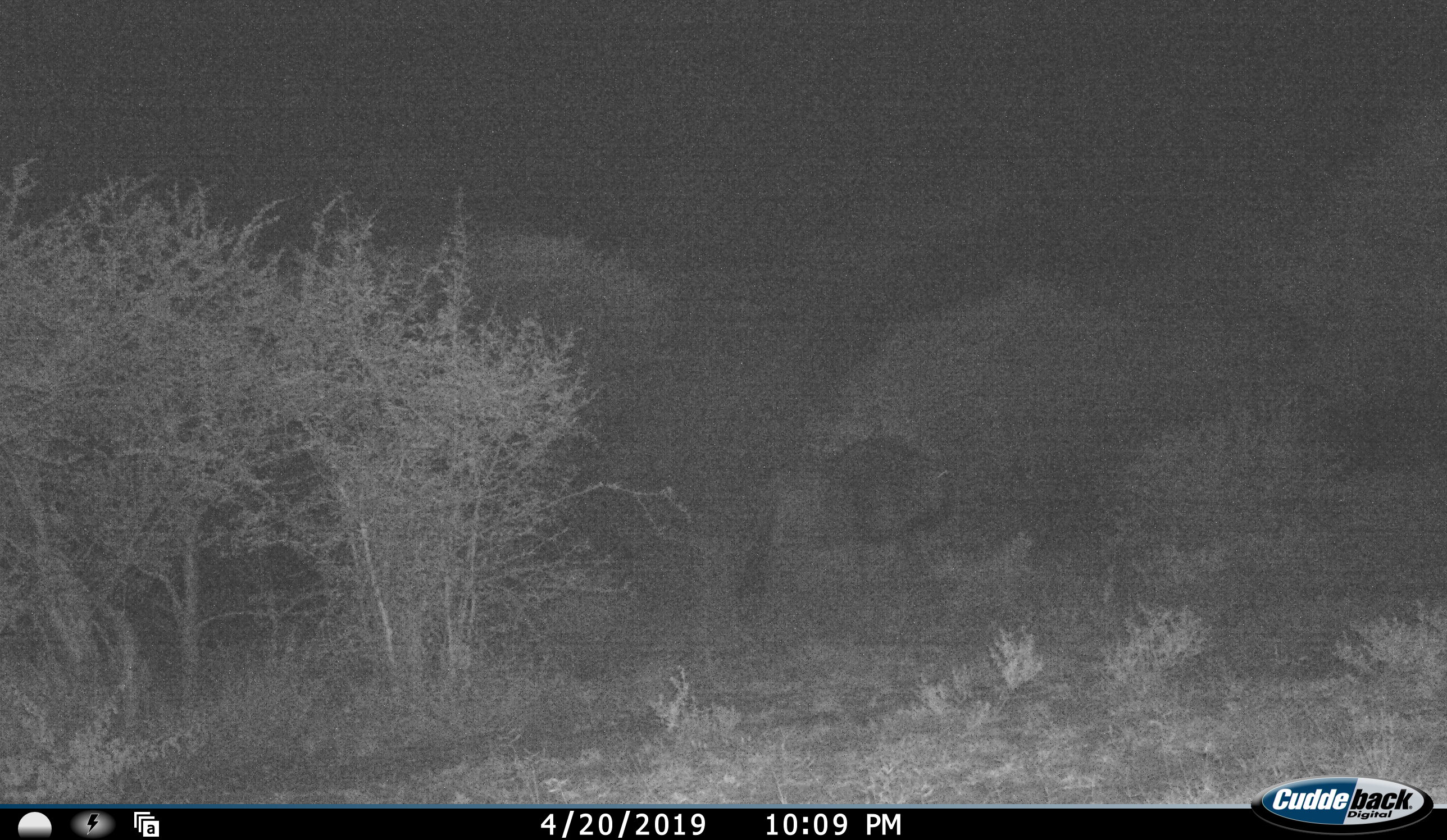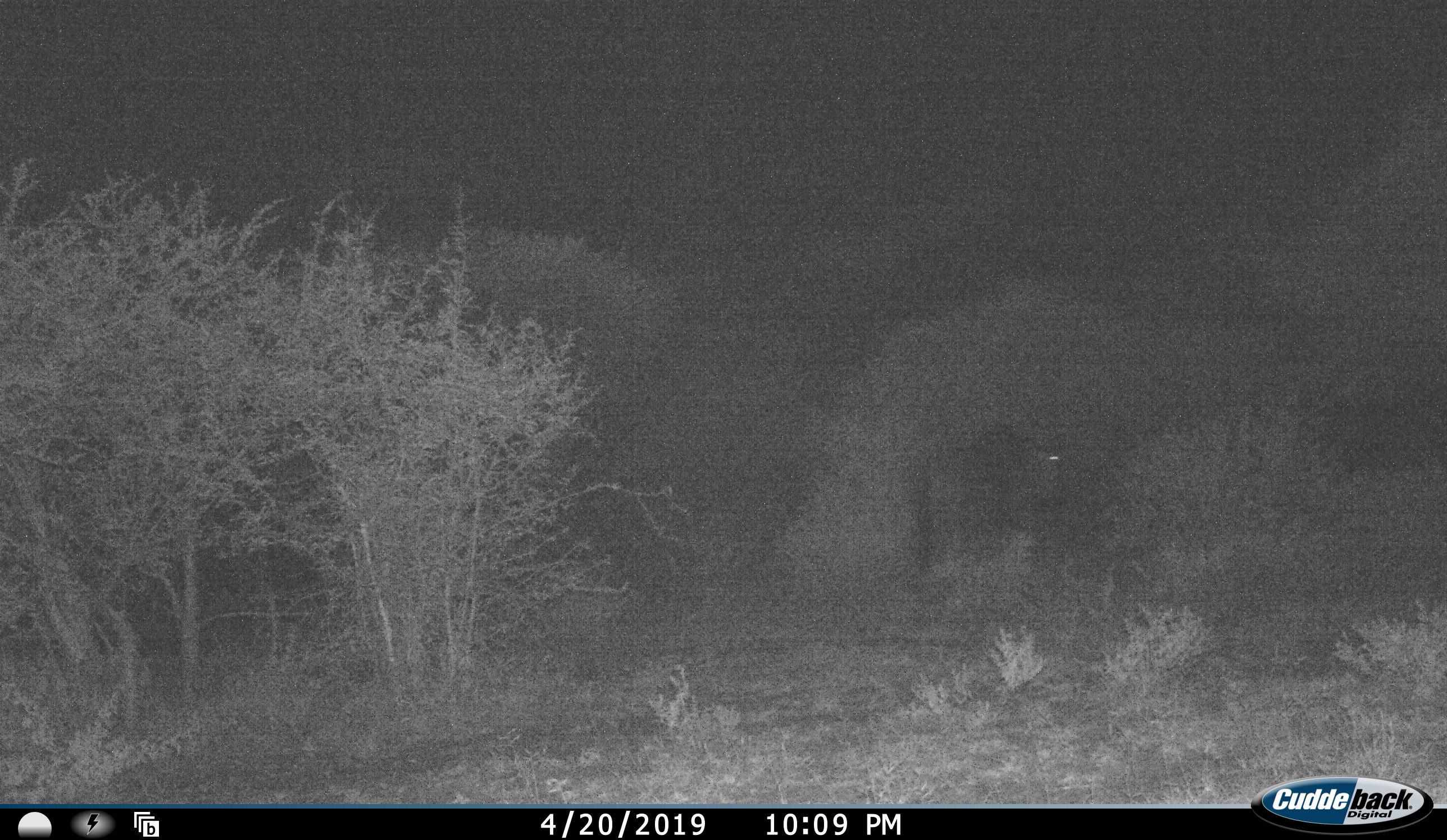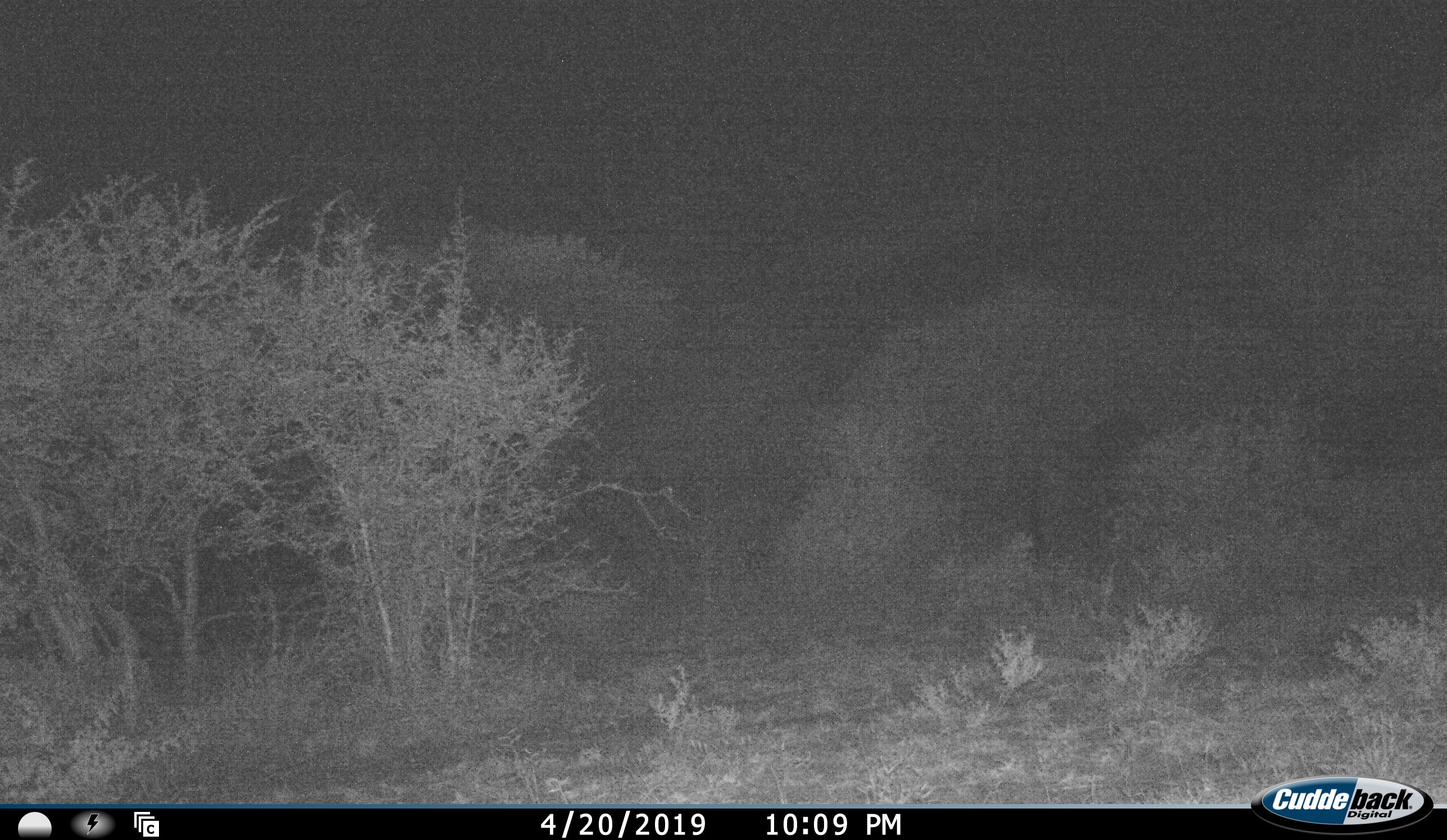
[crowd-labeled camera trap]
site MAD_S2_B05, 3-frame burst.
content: unidentified animal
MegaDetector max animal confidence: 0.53